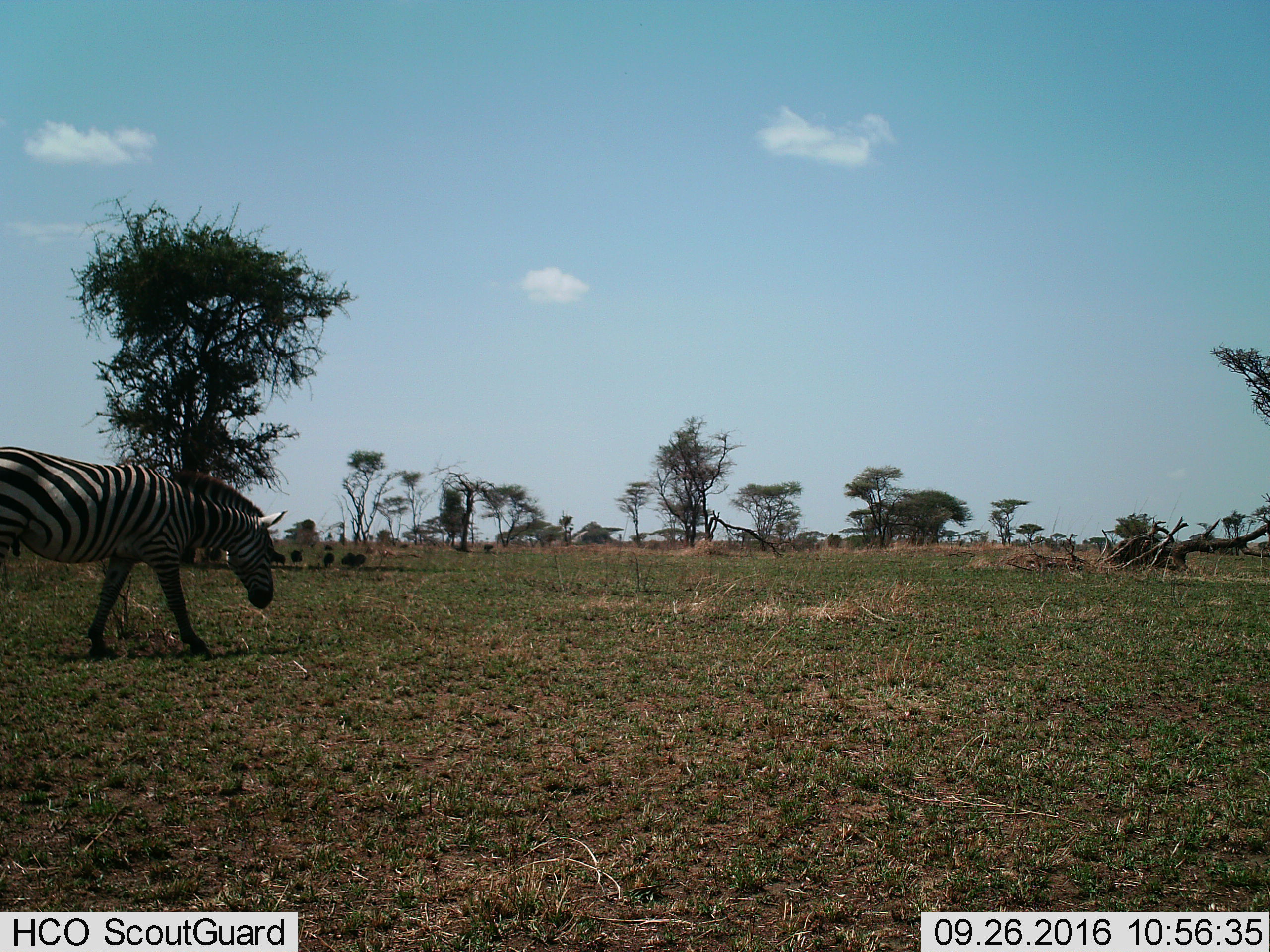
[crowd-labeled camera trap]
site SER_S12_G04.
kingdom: Animalia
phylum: Chordata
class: Mammalia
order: Perissodactyla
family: Equidae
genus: Equus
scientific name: Equus quagga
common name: plains zebra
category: zebraplains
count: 1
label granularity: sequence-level